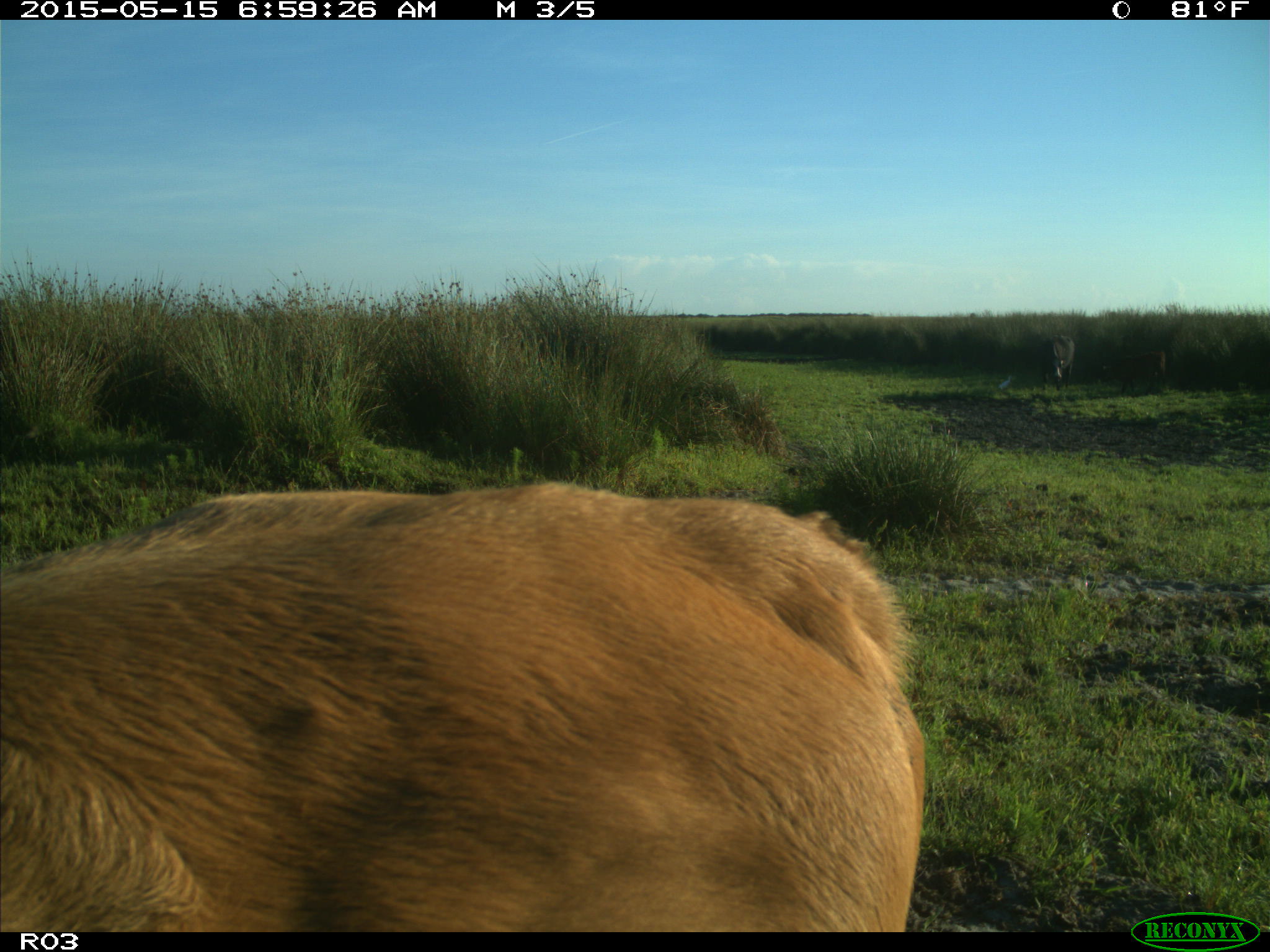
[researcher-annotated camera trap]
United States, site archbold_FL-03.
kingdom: Animalia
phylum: Chordata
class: Mammalia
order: Artiodactyla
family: Bovidae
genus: Bos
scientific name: Bos taurus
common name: domestic cow